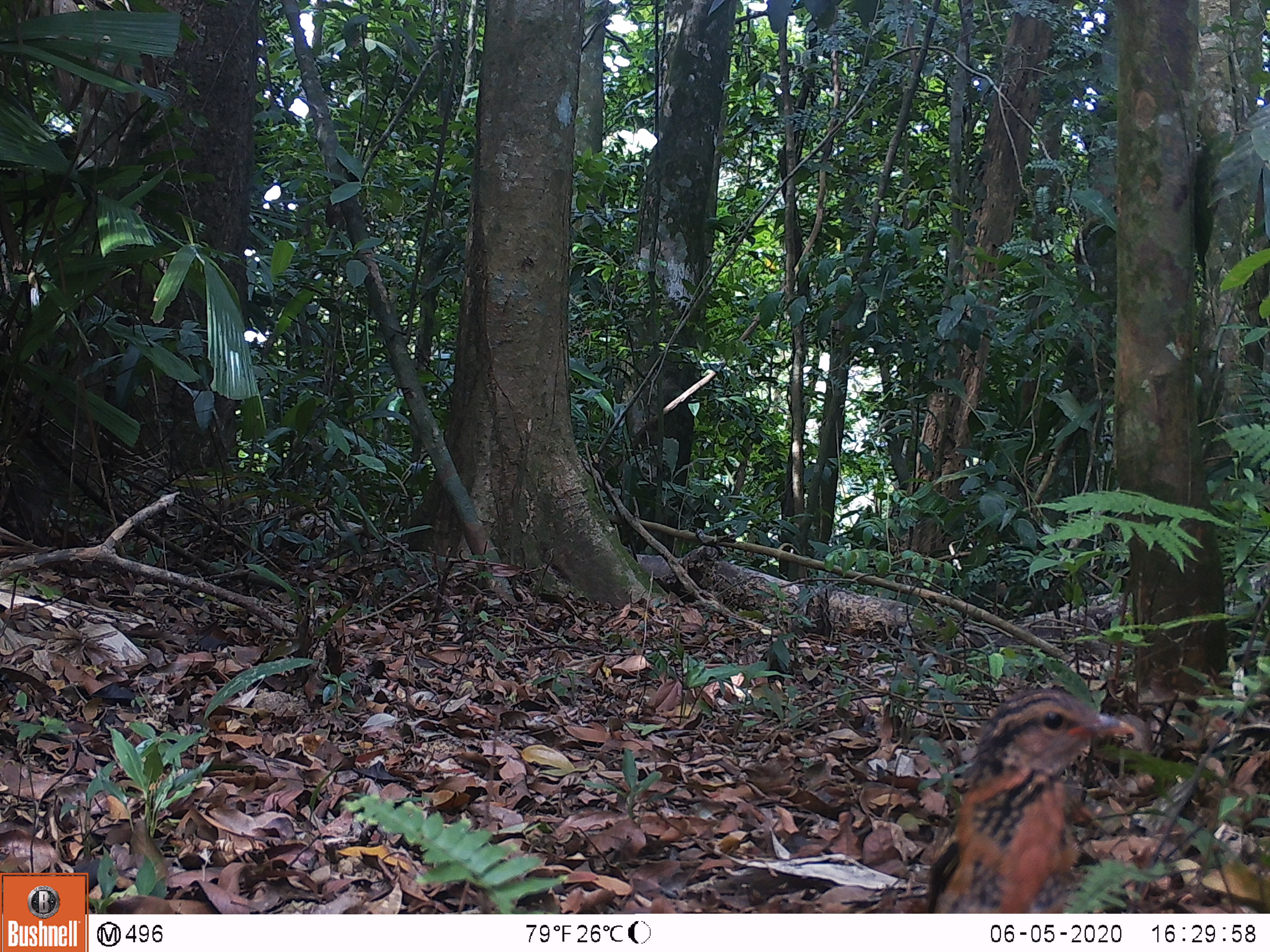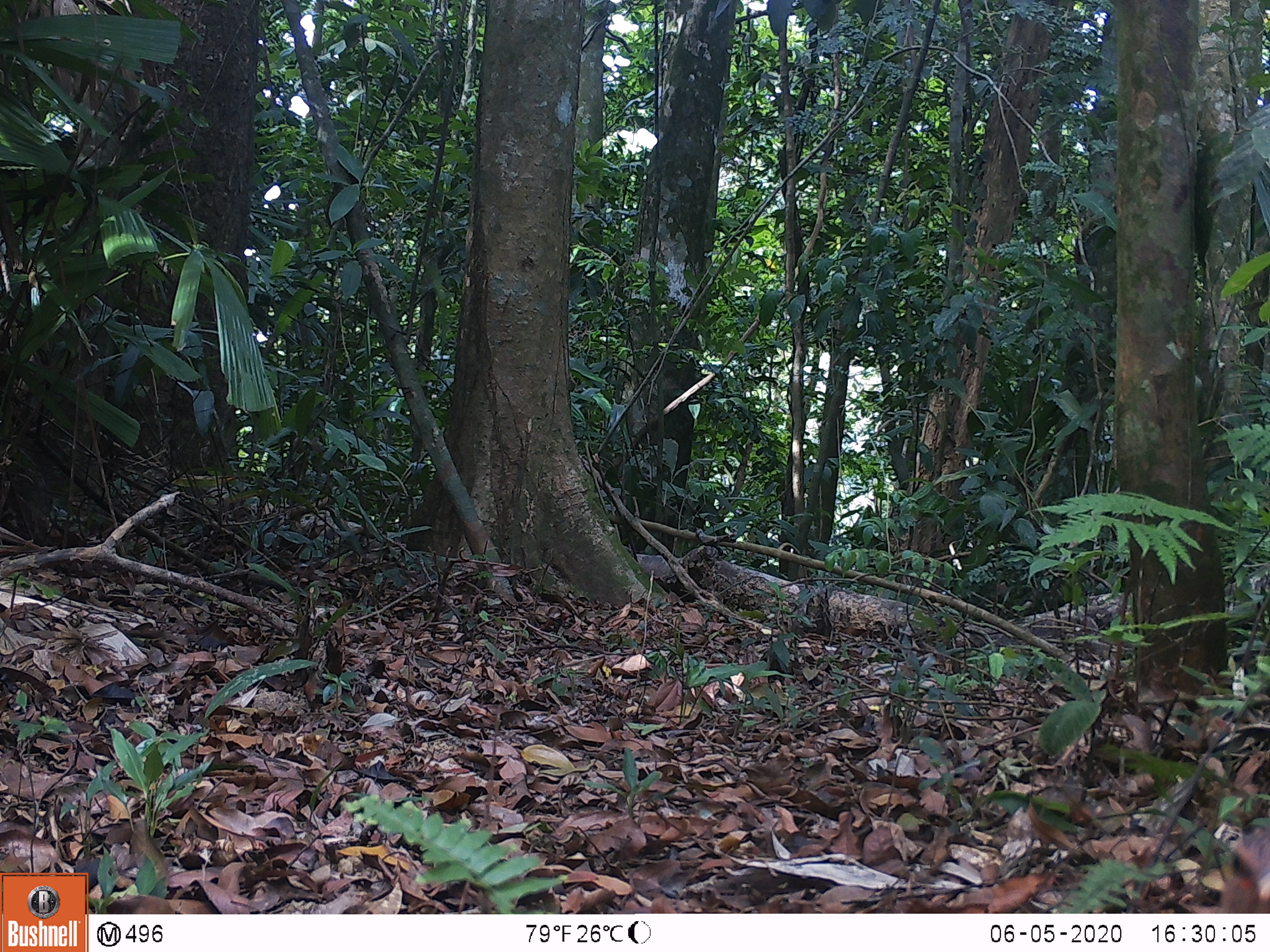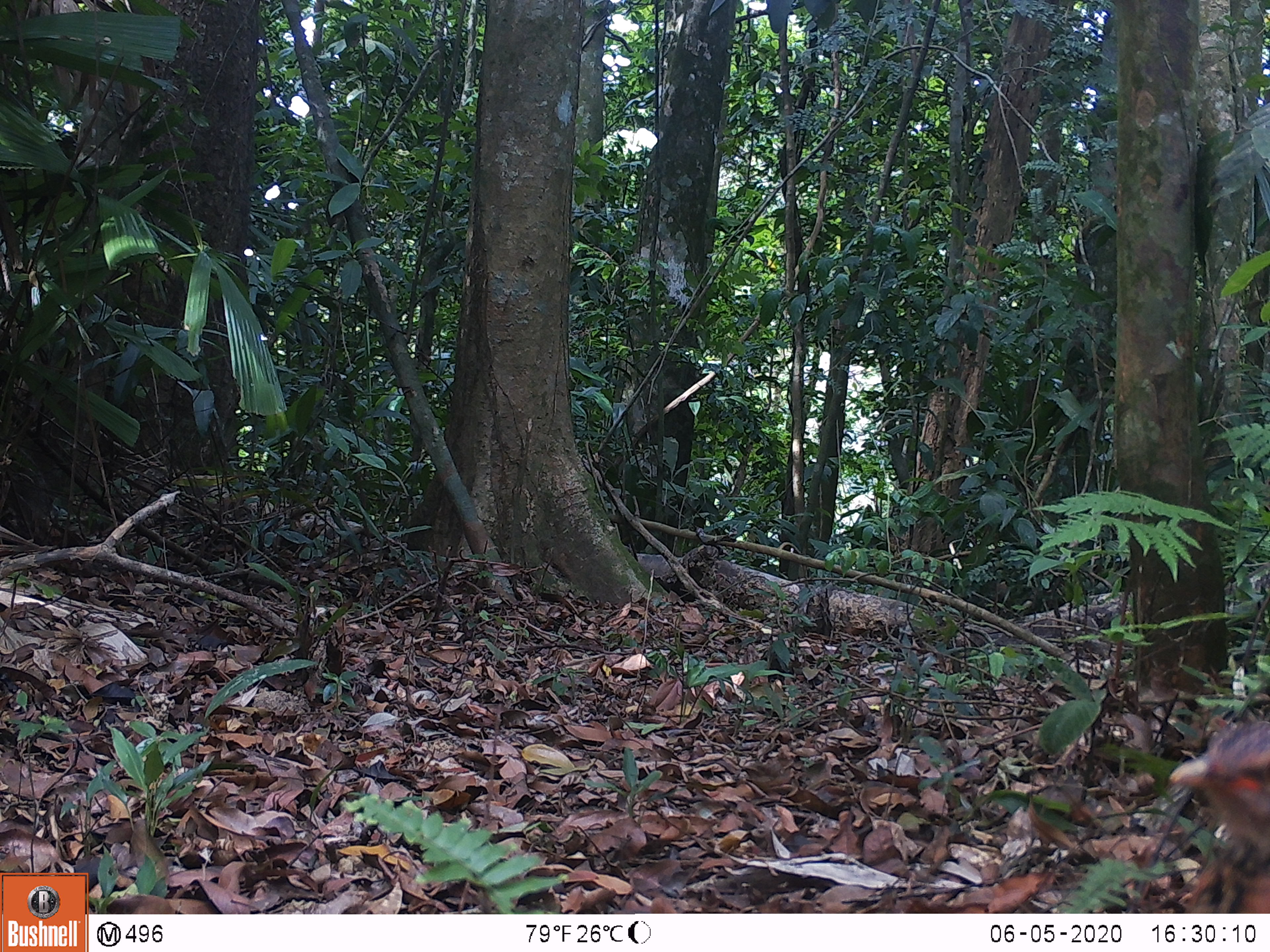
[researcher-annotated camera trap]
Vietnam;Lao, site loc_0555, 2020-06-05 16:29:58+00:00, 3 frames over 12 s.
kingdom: Animalia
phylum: Chordata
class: Aves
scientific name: Aves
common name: bird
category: unidentified bird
Unidentified bird (bird) (Aves). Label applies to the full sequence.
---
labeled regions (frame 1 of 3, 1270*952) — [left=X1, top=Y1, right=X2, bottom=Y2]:
unidentified bird: [left=924, top=687, right=1137, bottom=913]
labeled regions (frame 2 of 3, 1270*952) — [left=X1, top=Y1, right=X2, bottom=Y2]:
unidentified bird: [left=1219, top=825, right=1270, bottom=913]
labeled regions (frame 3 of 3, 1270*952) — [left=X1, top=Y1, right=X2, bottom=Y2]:
unidentified bird: [left=1167, top=719, right=1270, bottom=913]